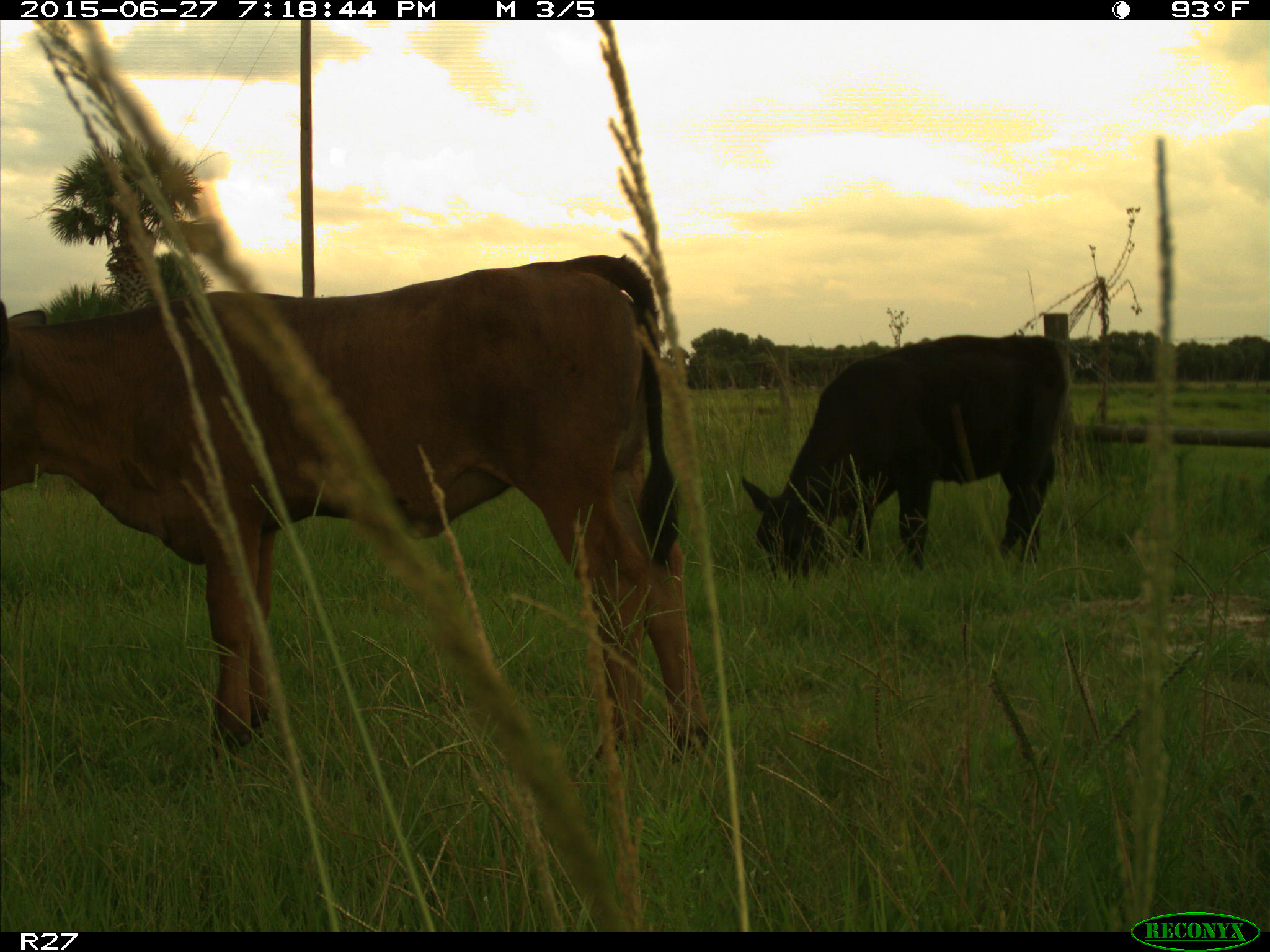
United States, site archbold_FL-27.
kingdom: Animalia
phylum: Chordata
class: Mammalia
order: Artiodactyla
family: Bovidae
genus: Bos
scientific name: Bos taurus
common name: domestic cow